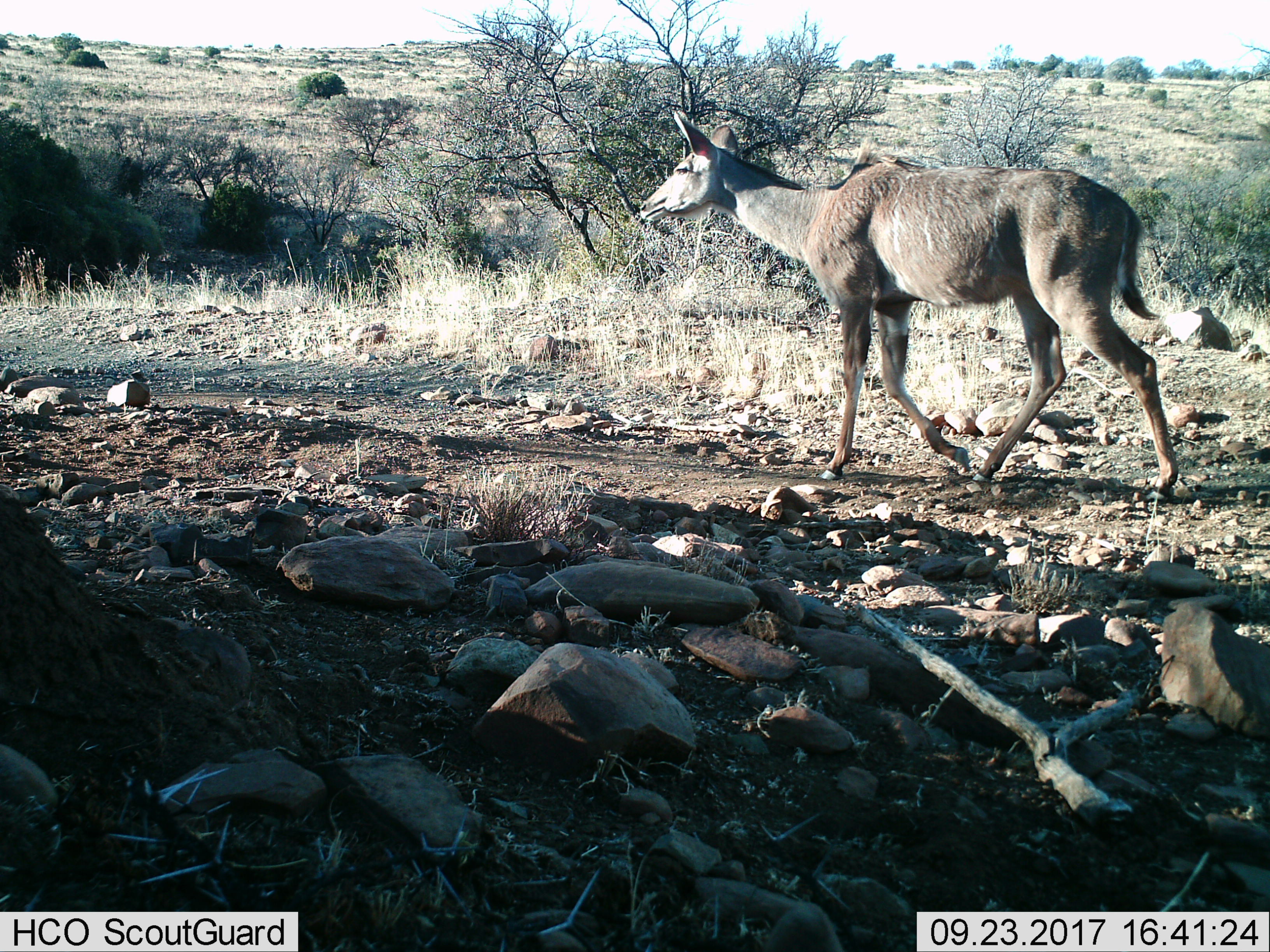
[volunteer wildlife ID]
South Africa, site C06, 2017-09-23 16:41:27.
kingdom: Animalia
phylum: Chordata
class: Mammalia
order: Artiodactyla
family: Bovidae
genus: Tragelaphus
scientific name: Tragelaphus strepsiceros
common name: greater kudu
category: kudu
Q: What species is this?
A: Kudu (greater kudu) (Tragelaphus strepsiceros).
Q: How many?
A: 1.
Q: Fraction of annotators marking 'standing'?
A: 25%.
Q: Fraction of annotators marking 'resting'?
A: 0%.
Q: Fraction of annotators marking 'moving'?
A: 88%.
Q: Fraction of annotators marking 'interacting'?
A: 0%.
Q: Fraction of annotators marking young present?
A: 0%.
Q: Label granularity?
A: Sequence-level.